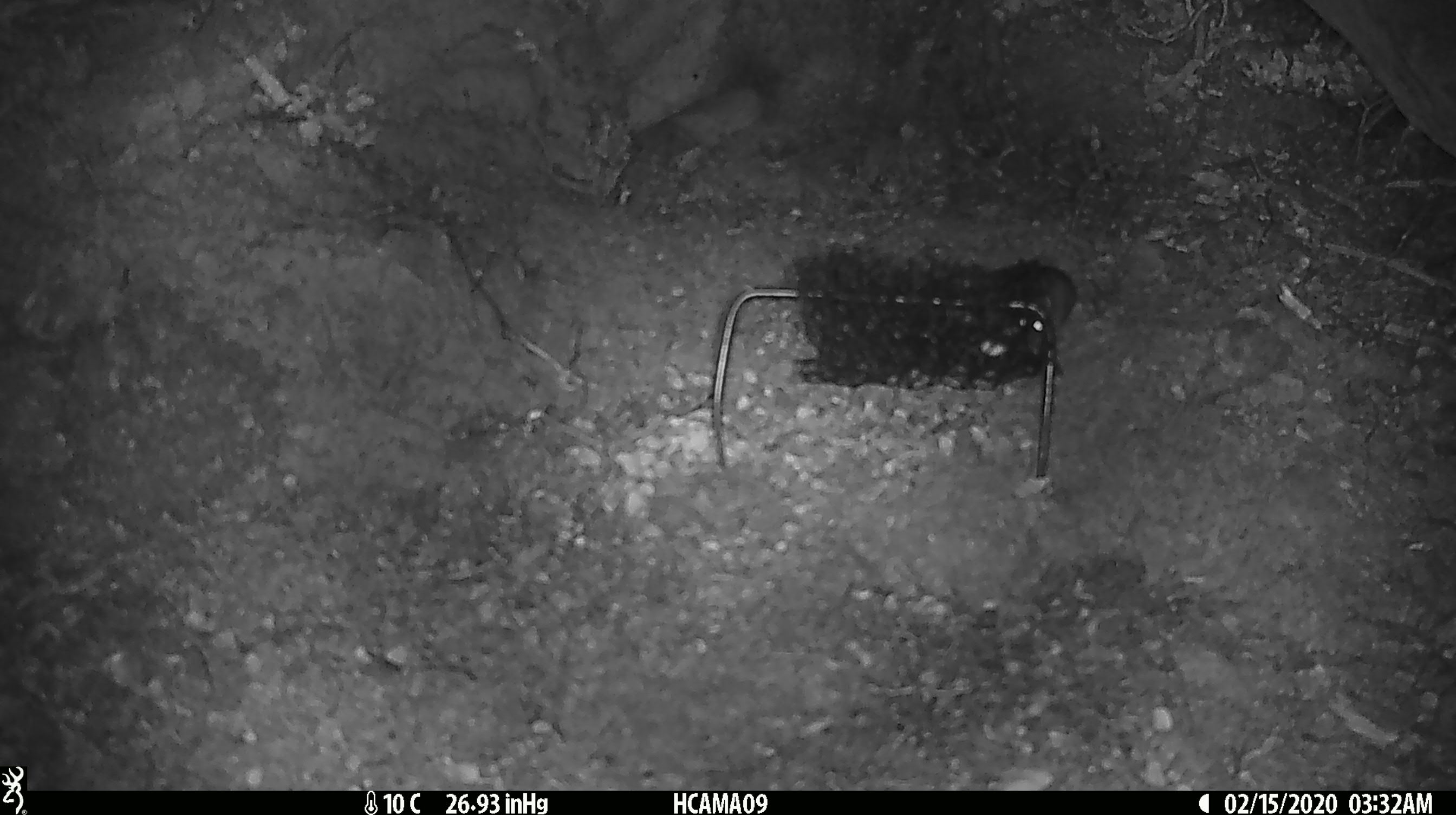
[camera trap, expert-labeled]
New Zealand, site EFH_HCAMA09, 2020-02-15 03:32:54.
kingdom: Animalia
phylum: Chordata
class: Mammalia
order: Rodentia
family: Muridae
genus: Mus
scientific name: Mus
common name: mouse